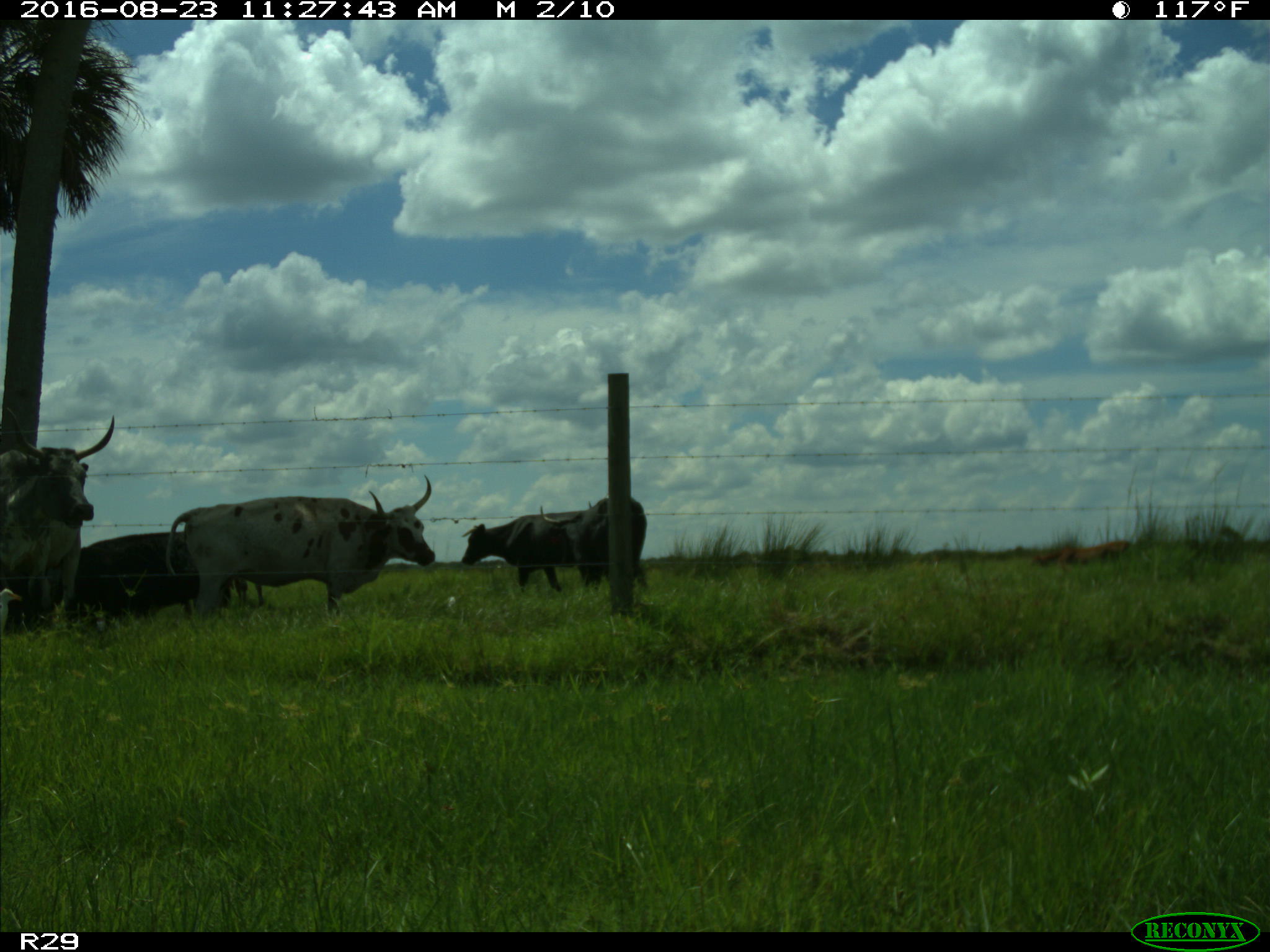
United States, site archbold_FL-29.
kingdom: Animalia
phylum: Chordata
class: Mammalia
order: Artiodactyla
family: Bovidae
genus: Bos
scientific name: Bos taurus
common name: domestic cow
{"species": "Bos taurus (domestic cow)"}